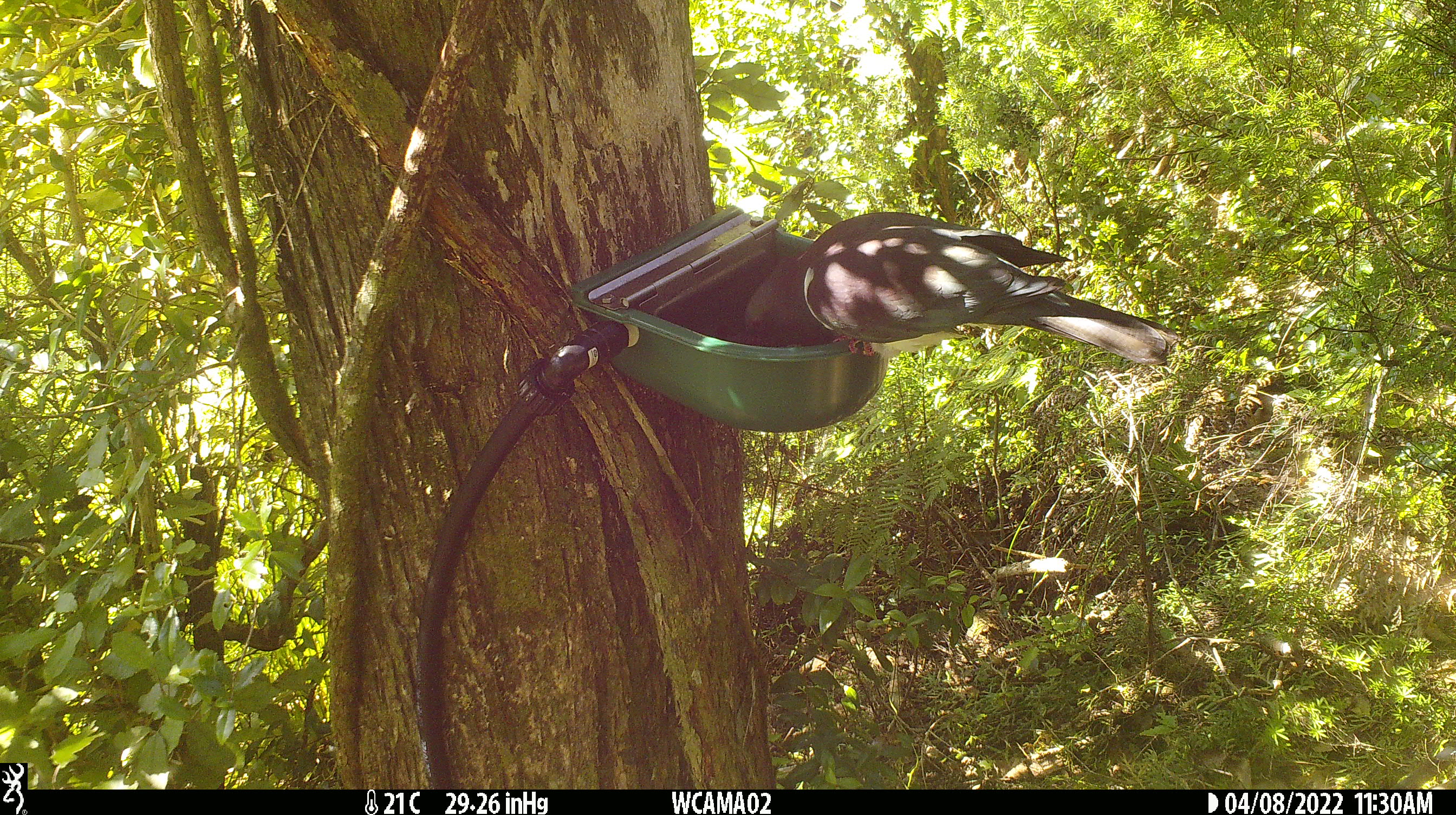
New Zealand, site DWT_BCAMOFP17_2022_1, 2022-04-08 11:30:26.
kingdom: Animalia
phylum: Chordata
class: Aves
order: Columbiformes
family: Columbidae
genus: Hemiphaga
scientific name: Hemiphaga novaeseelandiae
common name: new zealand pigeon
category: kereru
Kereru (new zealand pigeon) (Hemiphaga novaeseelandiae).